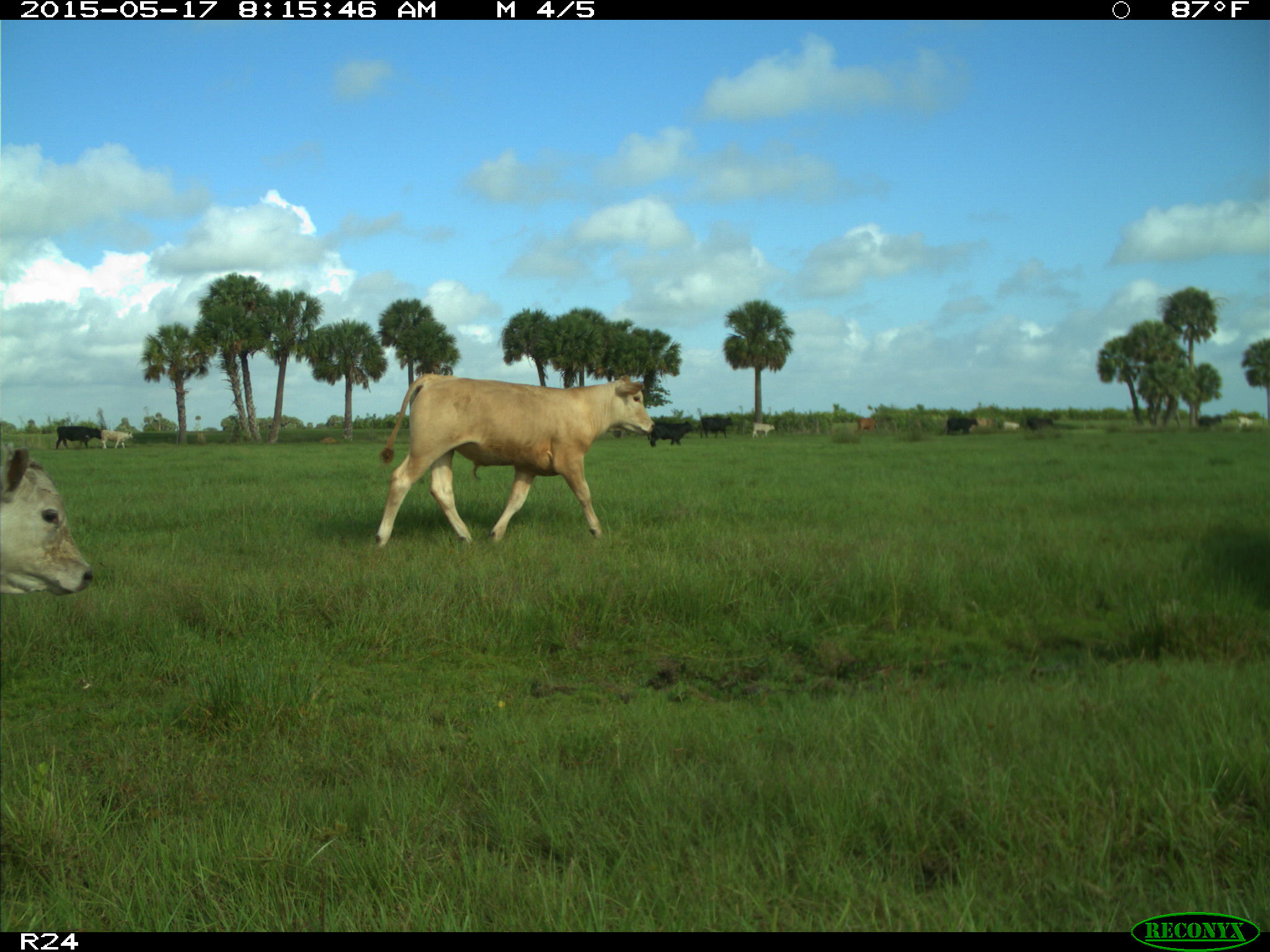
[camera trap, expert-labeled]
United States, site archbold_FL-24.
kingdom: Animalia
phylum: Chordata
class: Mammalia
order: Artiodactyla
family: Bovidae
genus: Bos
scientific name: Bos taurus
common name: domestic cow